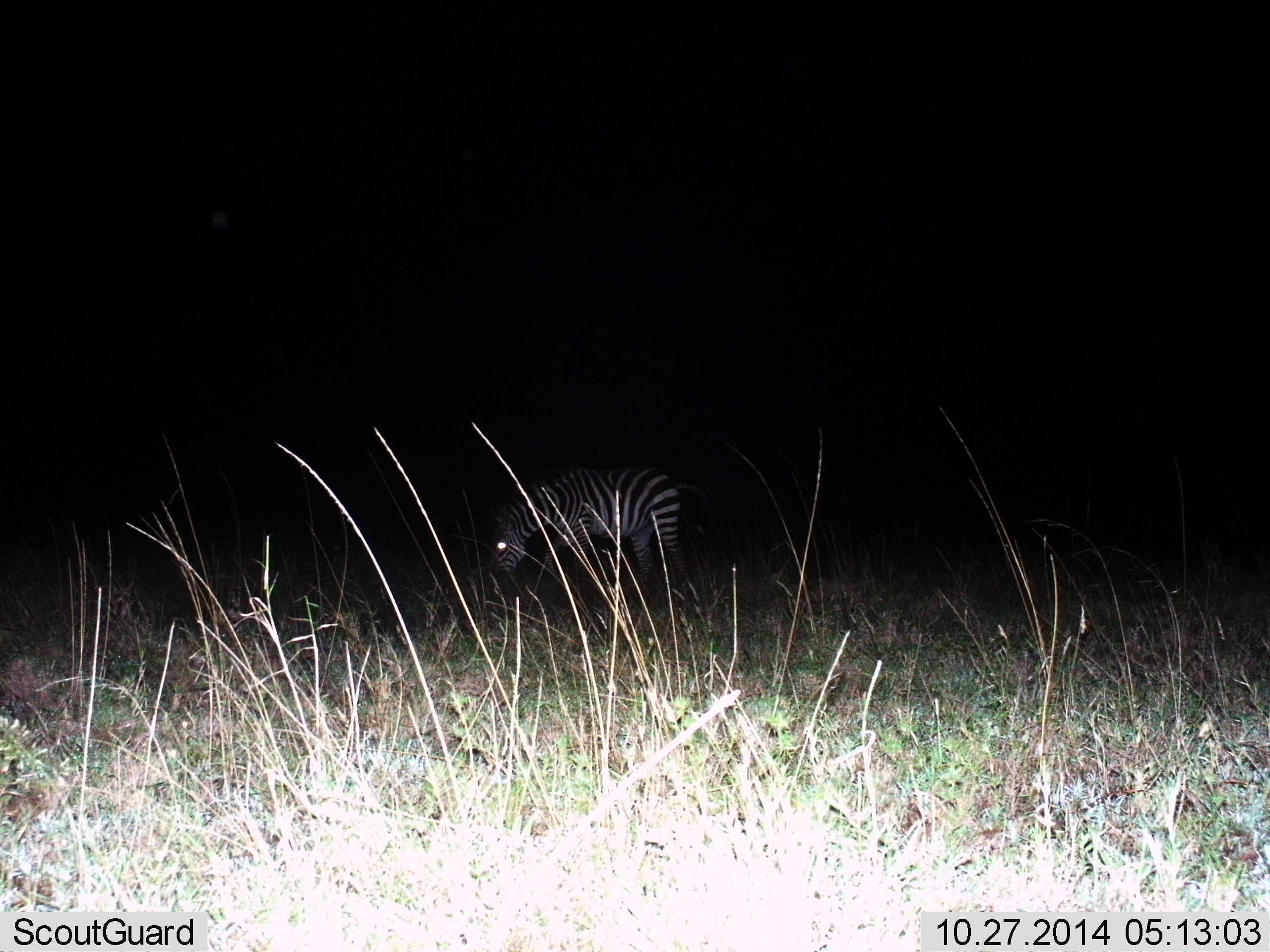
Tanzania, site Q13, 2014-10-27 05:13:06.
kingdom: Animalia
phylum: Chordata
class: Mammalia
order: Perissodactyla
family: Equidae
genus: Equus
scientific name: Equus quagga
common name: plains zebra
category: zebra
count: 1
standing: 10%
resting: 0%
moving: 0%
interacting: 0%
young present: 0%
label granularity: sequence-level